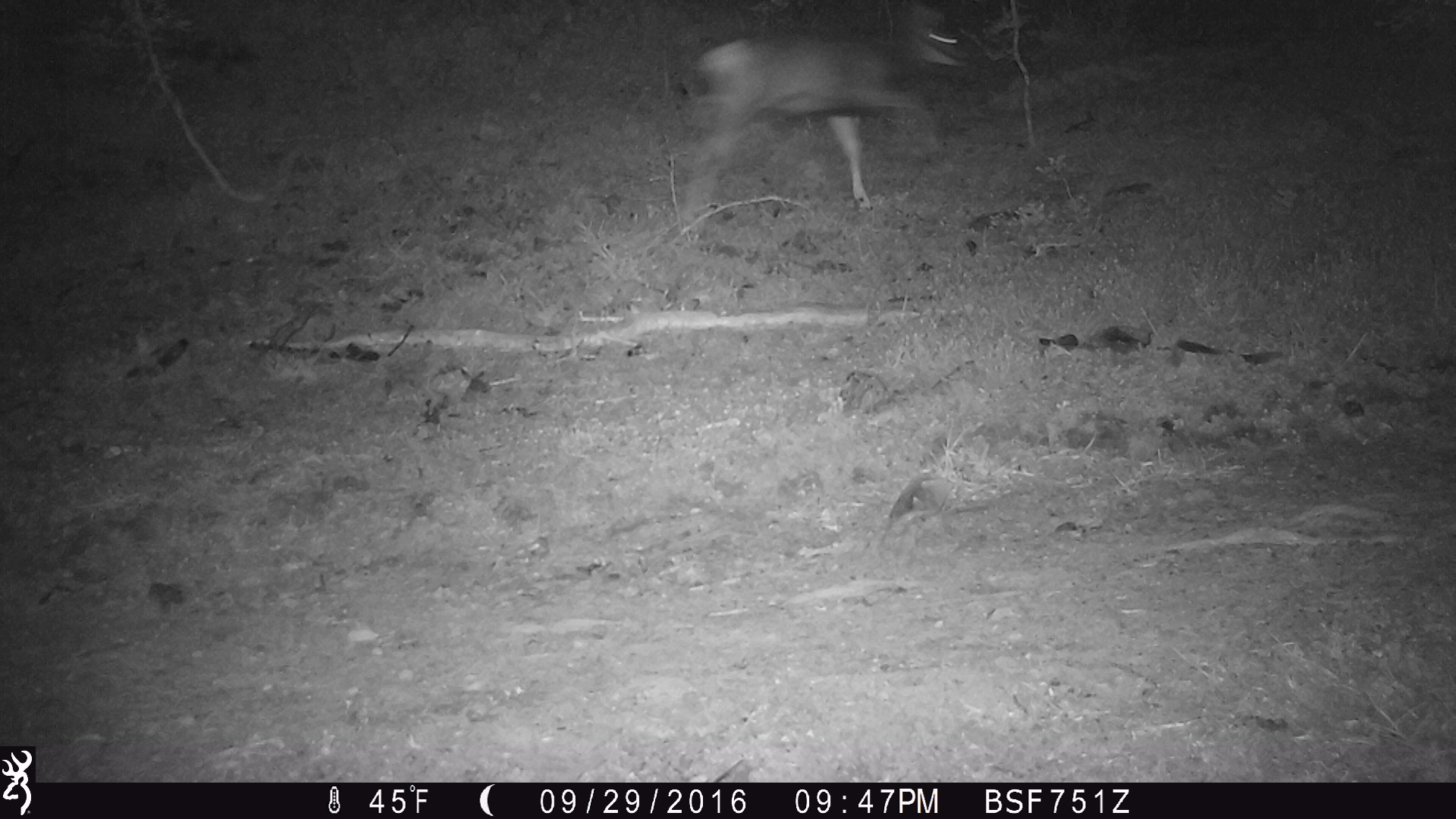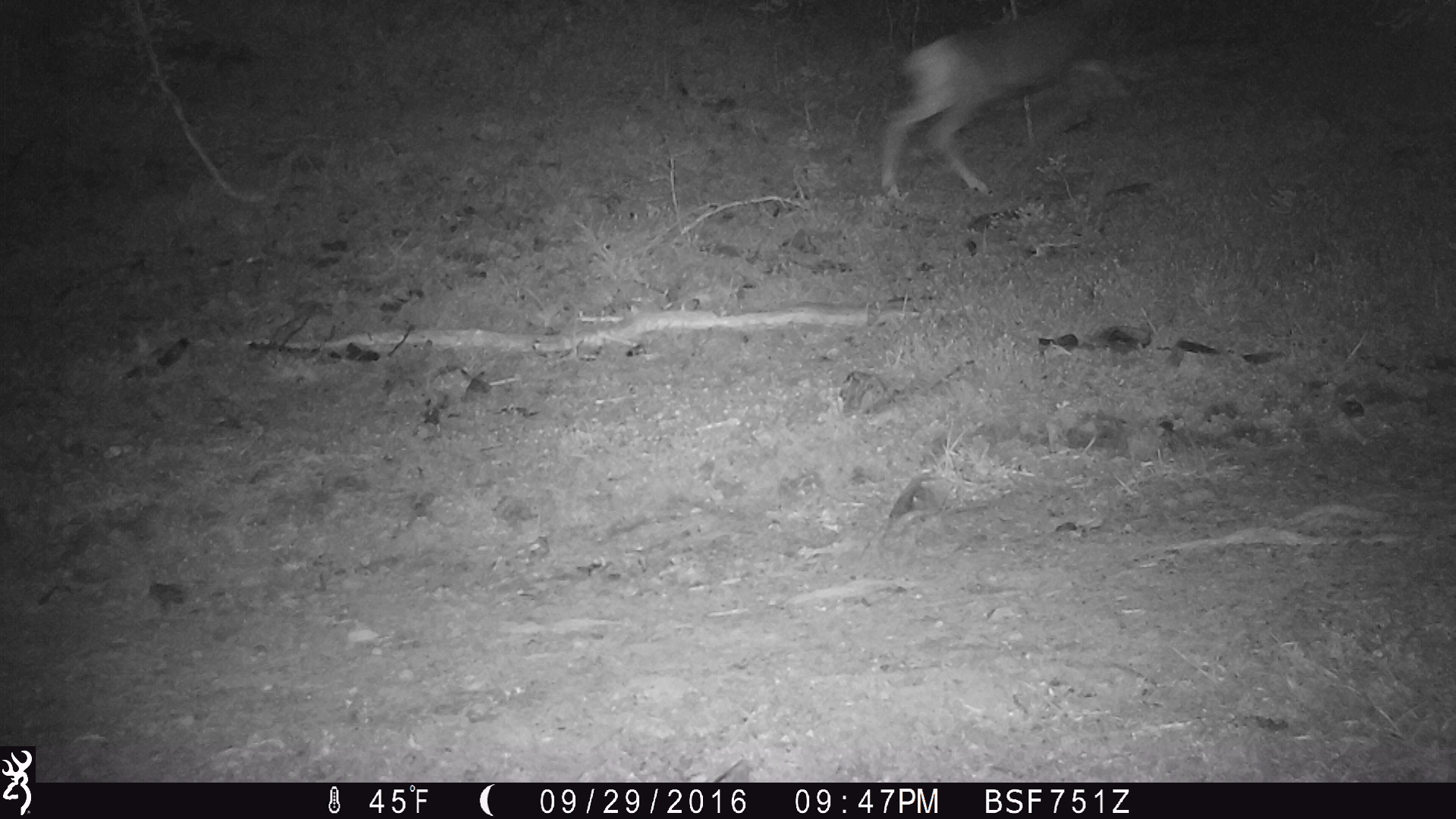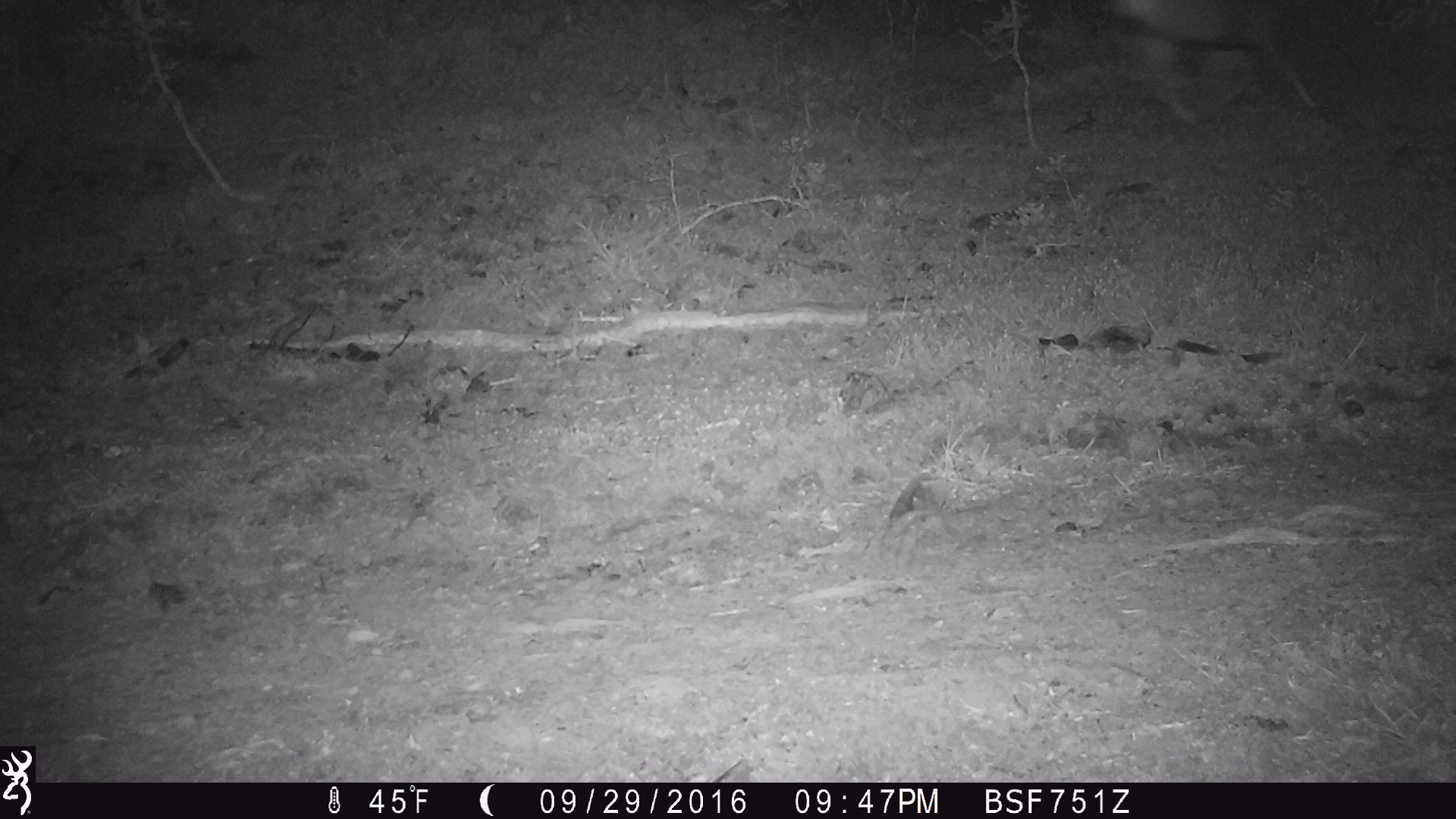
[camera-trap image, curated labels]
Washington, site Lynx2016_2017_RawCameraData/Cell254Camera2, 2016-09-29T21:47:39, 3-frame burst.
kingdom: Animalia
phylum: Chordata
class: Mammalia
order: Artiodactyla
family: Cervidae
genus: Odocoileus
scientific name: Odocoileus hemionus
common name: mule deer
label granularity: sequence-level